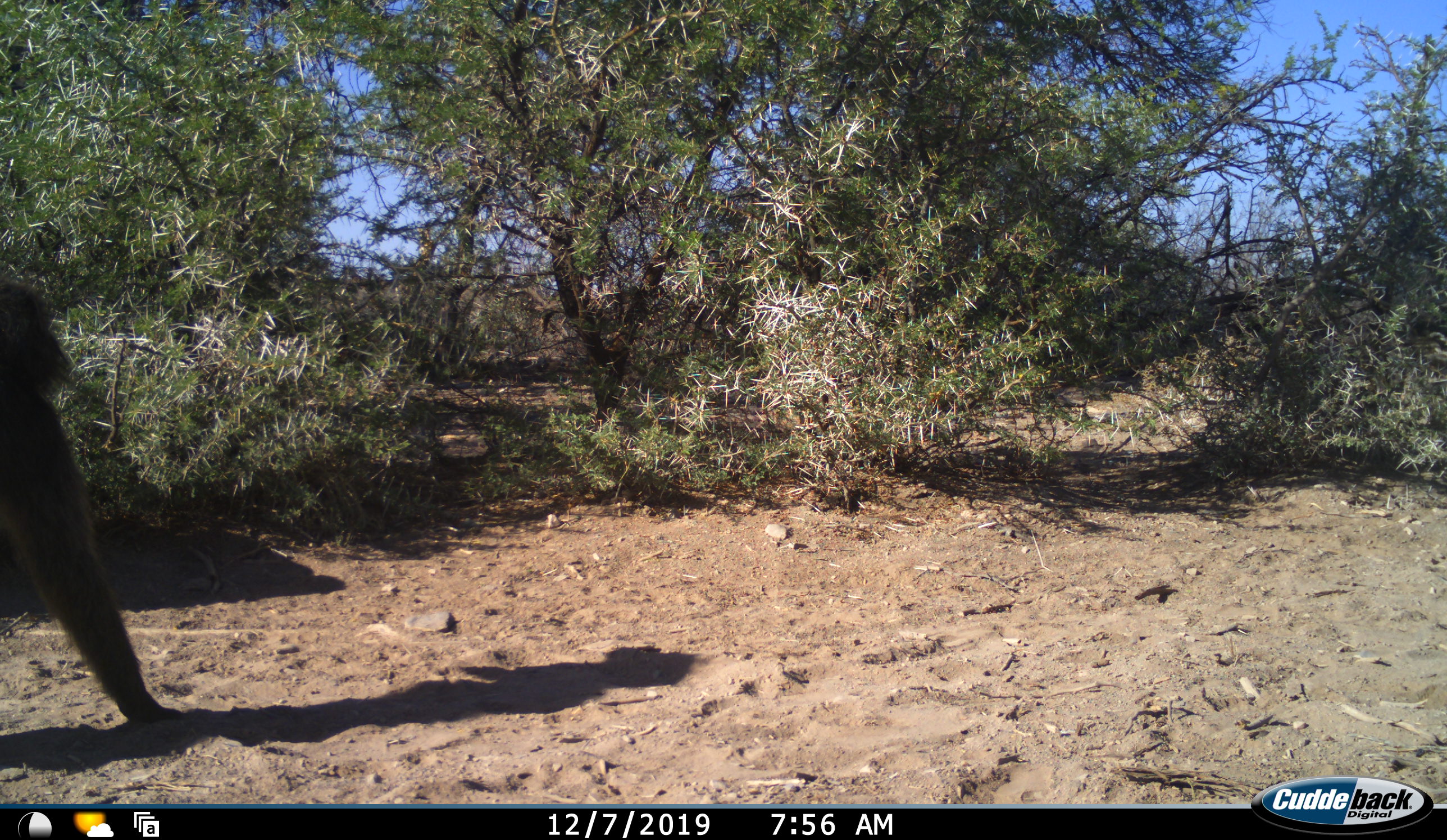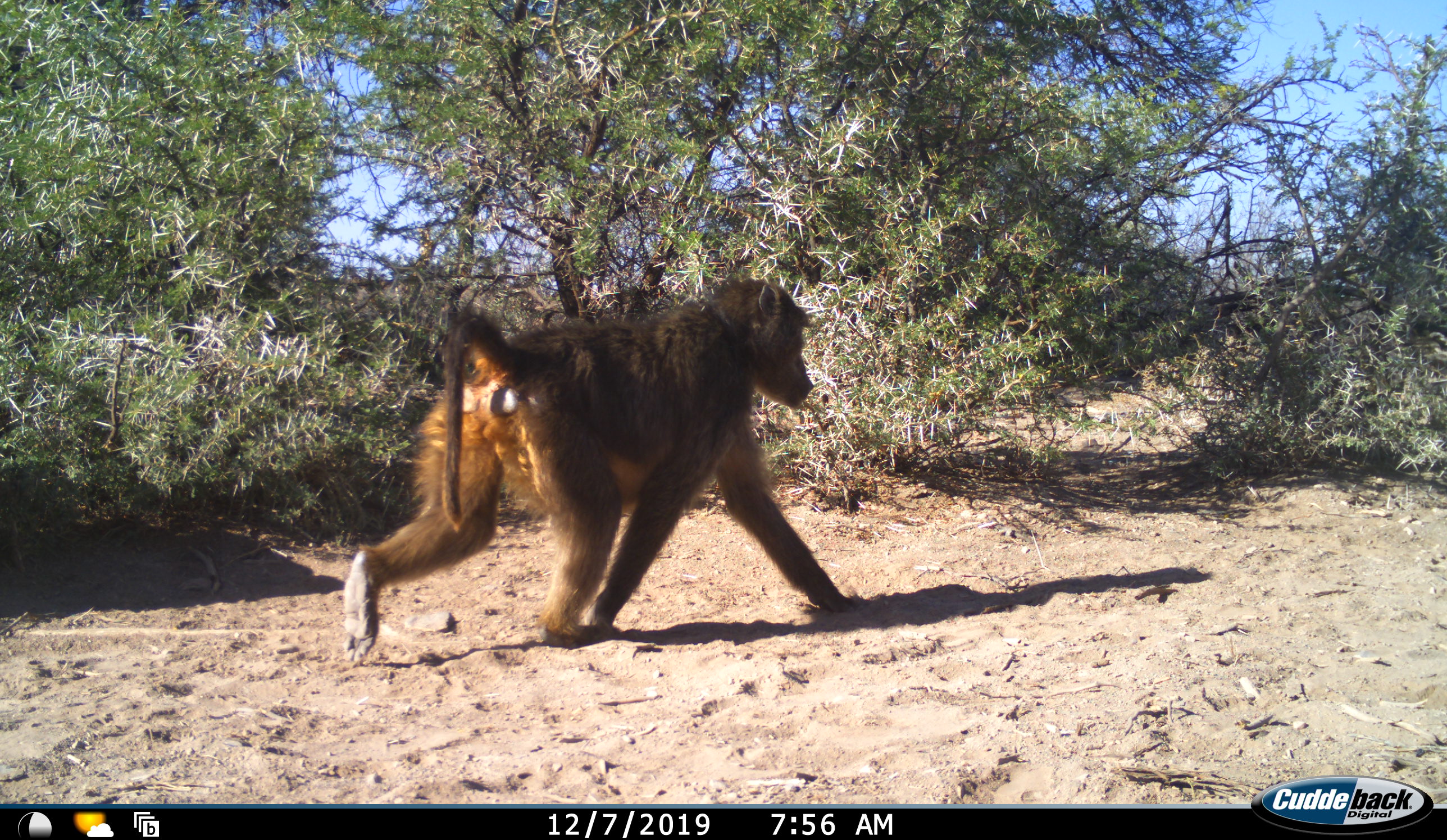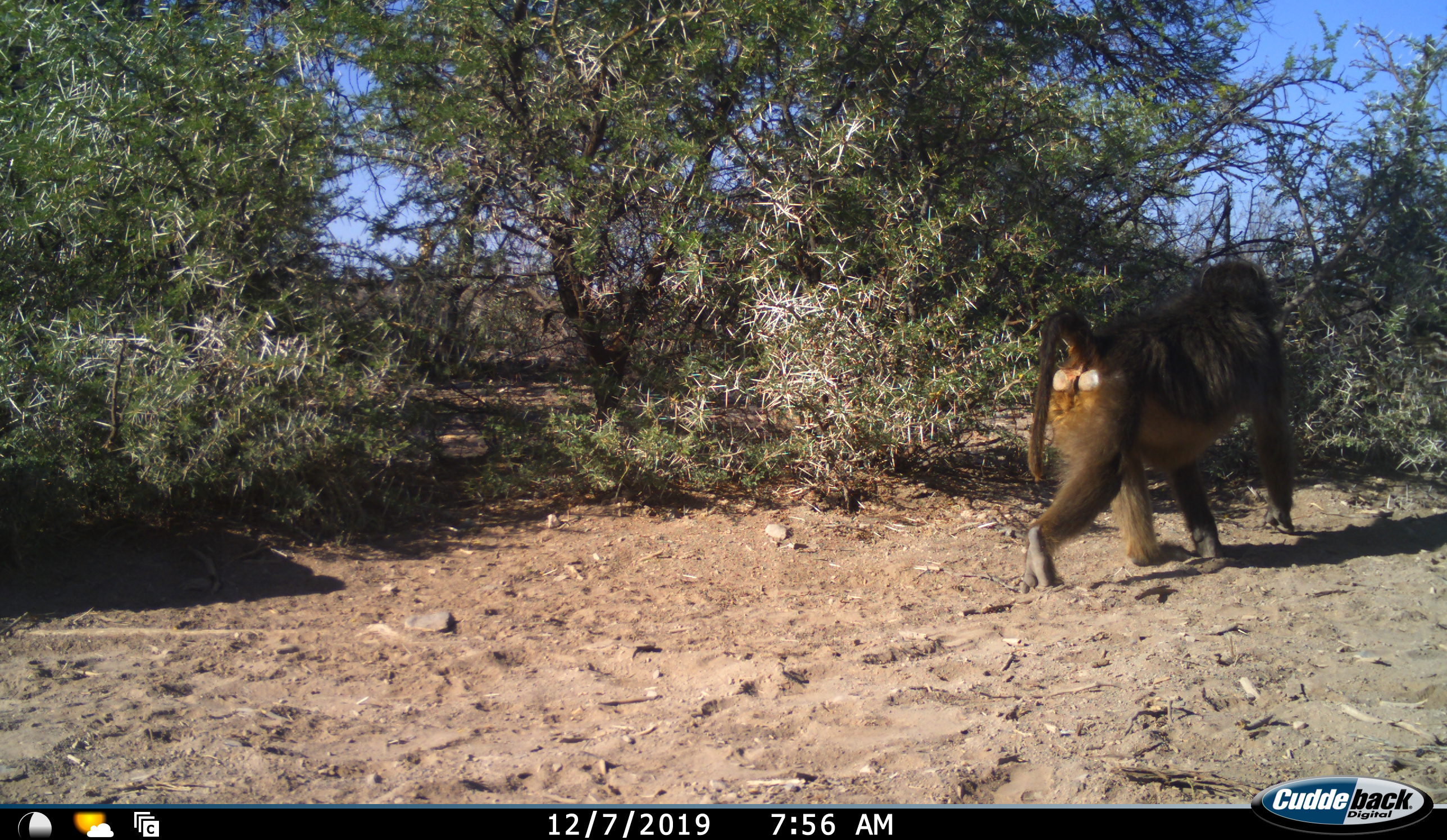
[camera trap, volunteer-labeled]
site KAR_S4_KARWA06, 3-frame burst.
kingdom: Animalia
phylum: Chordata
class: Mammalia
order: Primates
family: Cercopithecidae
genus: Papio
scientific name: Papio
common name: baboon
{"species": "baboon (Papio)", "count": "1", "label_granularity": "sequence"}